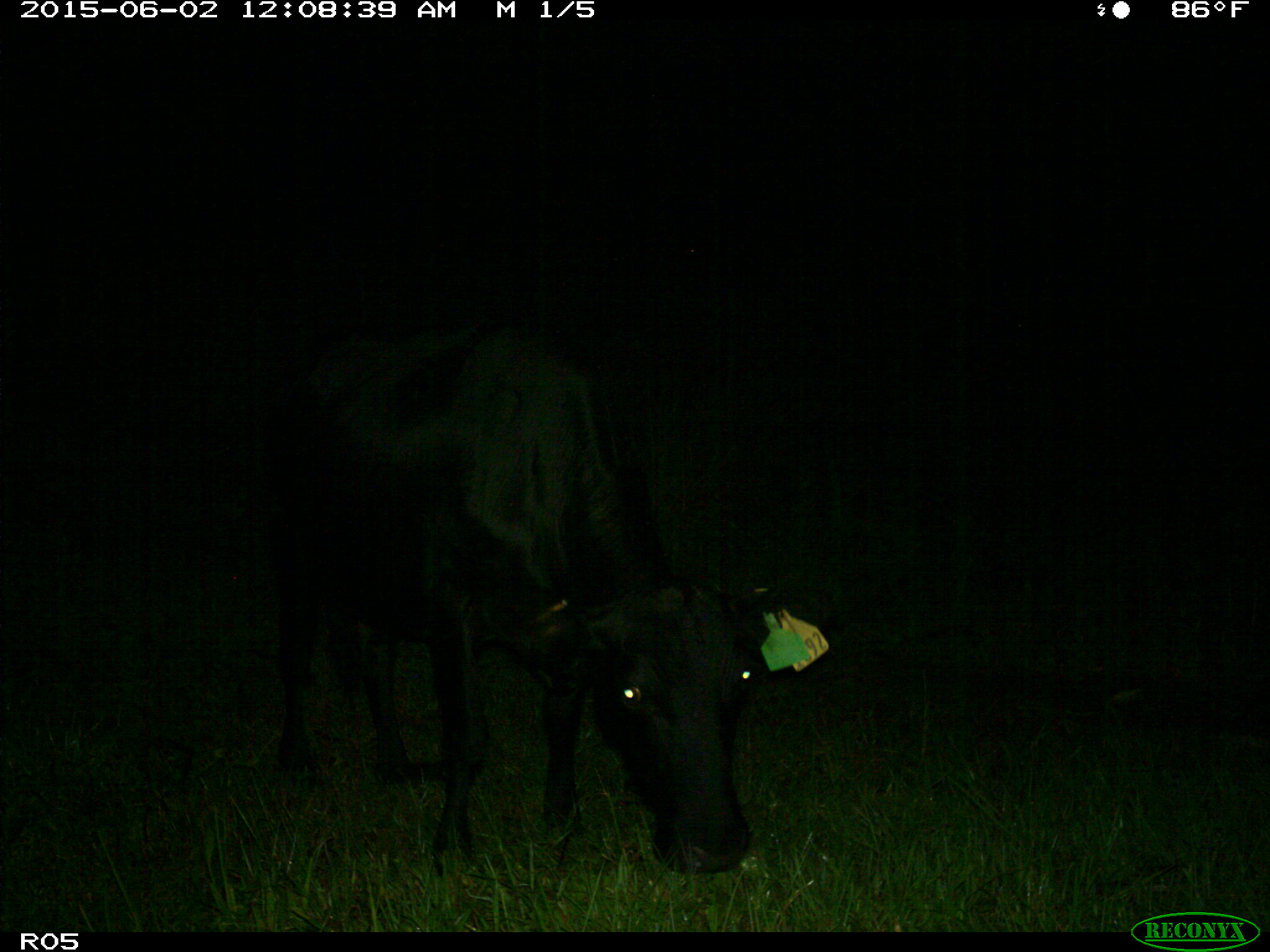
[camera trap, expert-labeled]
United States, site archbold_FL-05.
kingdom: Animalia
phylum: Chordata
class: Mammalia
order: Artiodactyla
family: Bovidae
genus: Bos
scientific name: Bos taurus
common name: domestic cow